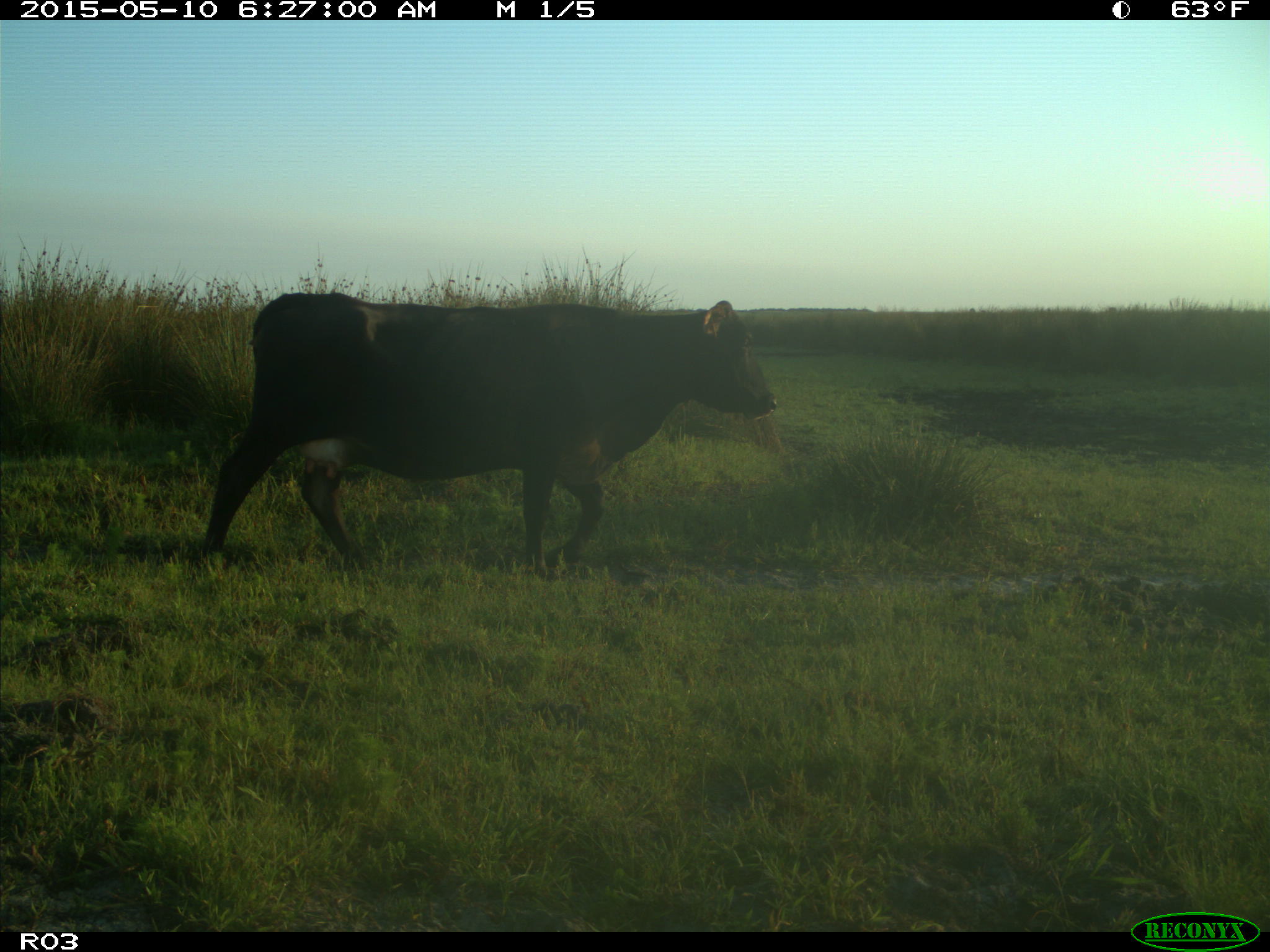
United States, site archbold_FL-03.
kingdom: Animalia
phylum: Chordata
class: Mammalia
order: Artiodactyla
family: Bovidae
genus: Bos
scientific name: Bos taurus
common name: domestic cow